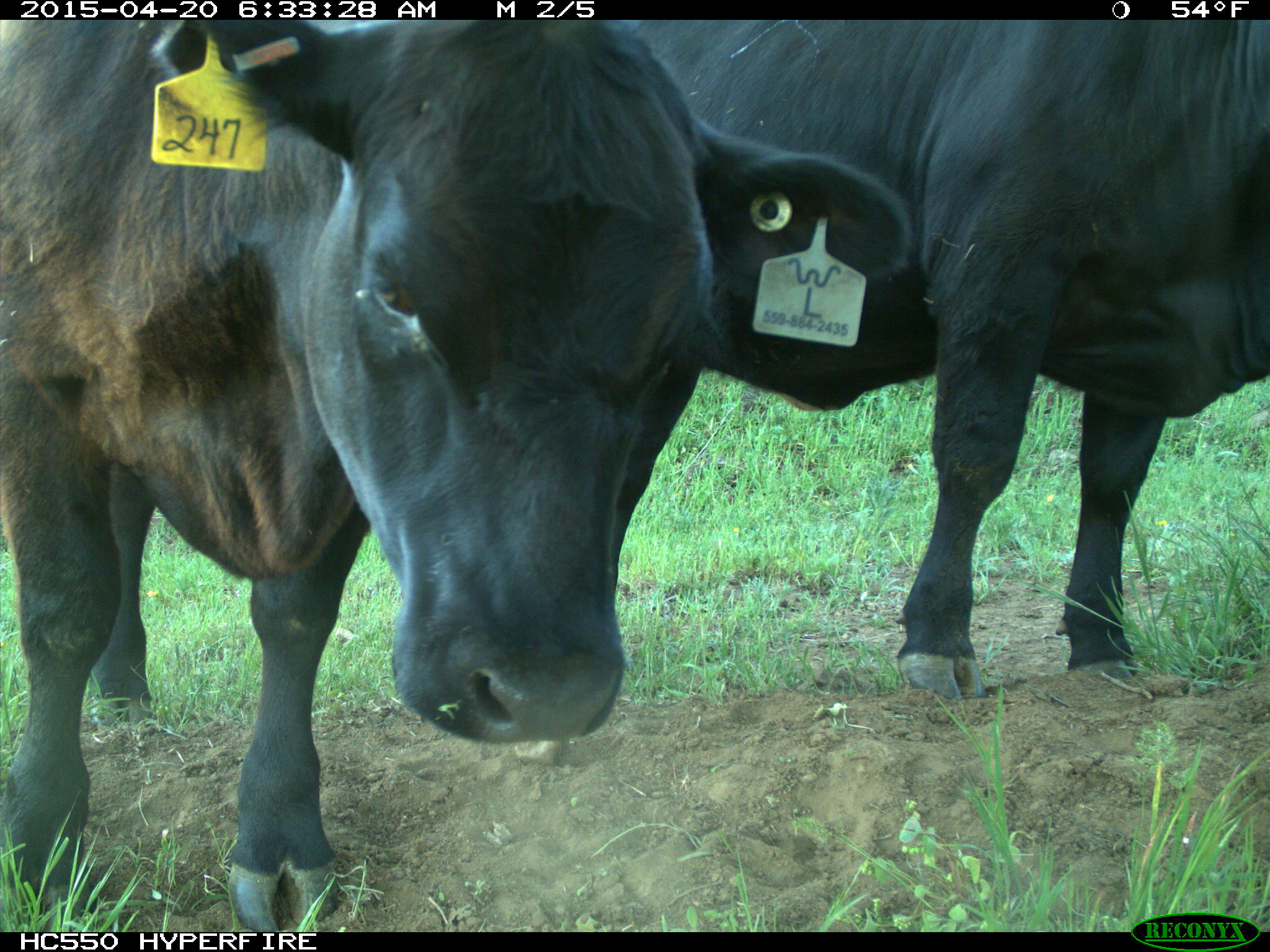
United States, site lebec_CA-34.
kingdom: Animalia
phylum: Chordata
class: Mammalia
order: Artiodactyla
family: Bovidae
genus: Bos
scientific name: Bos taurus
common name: domestic cow